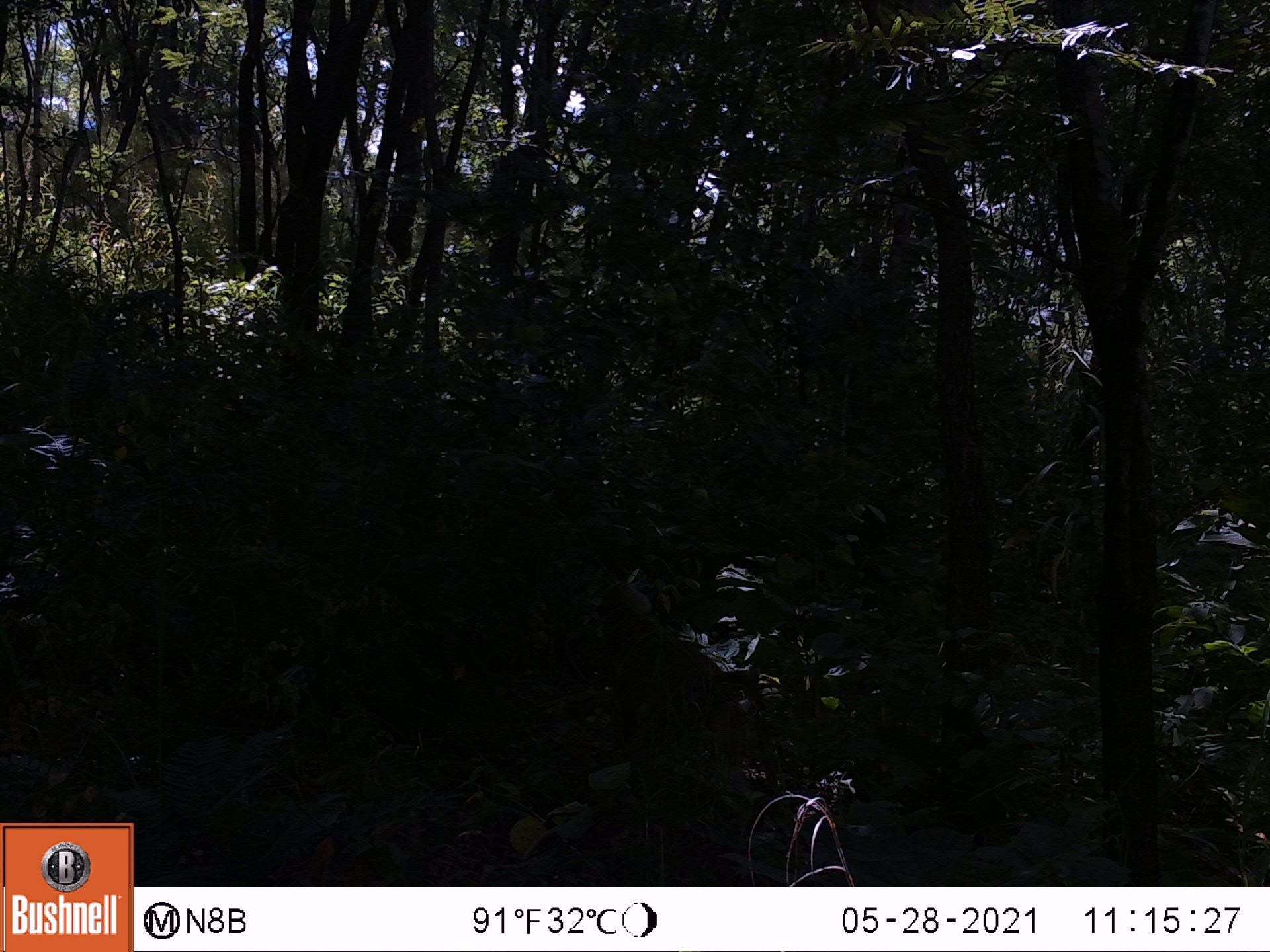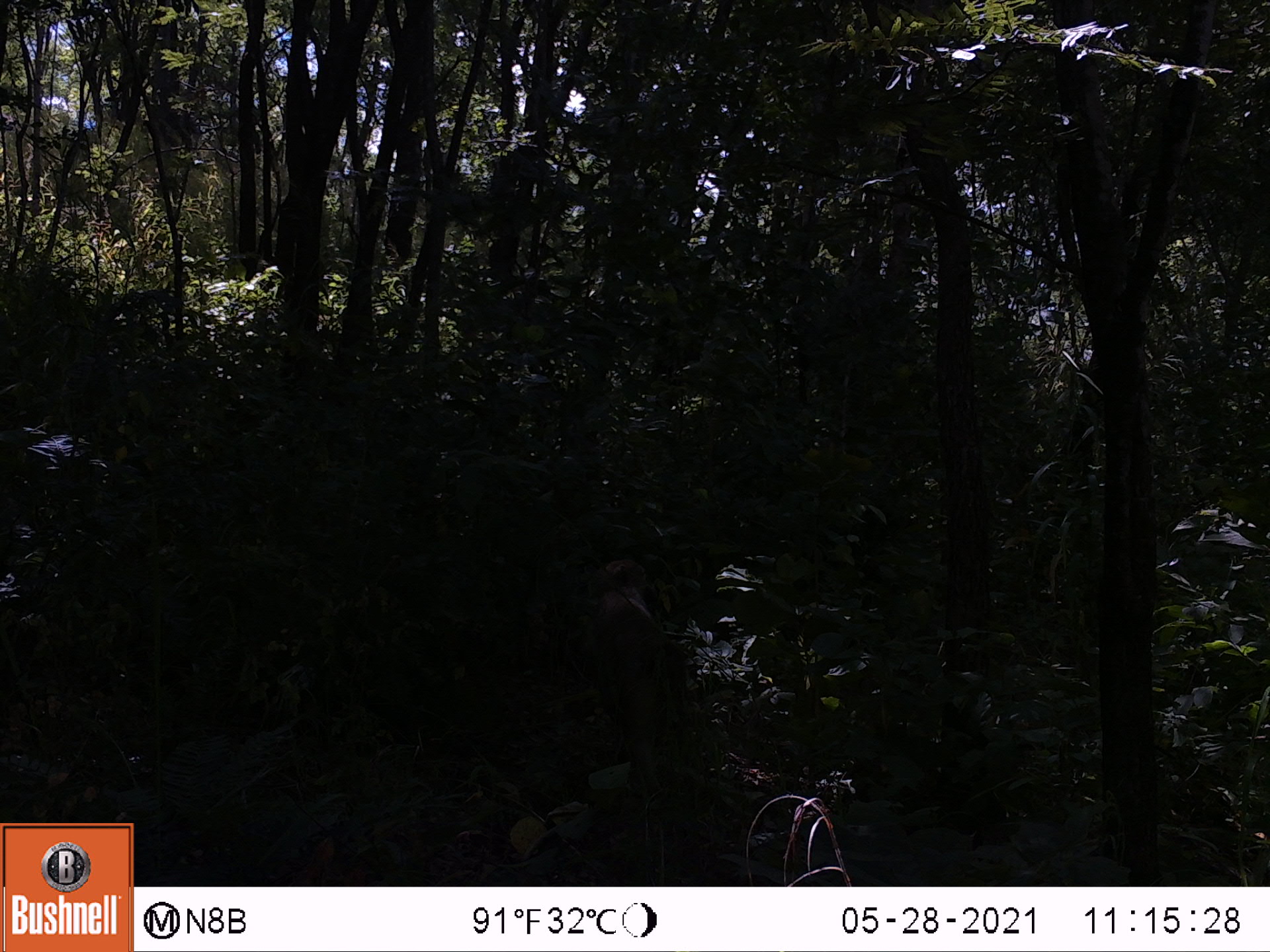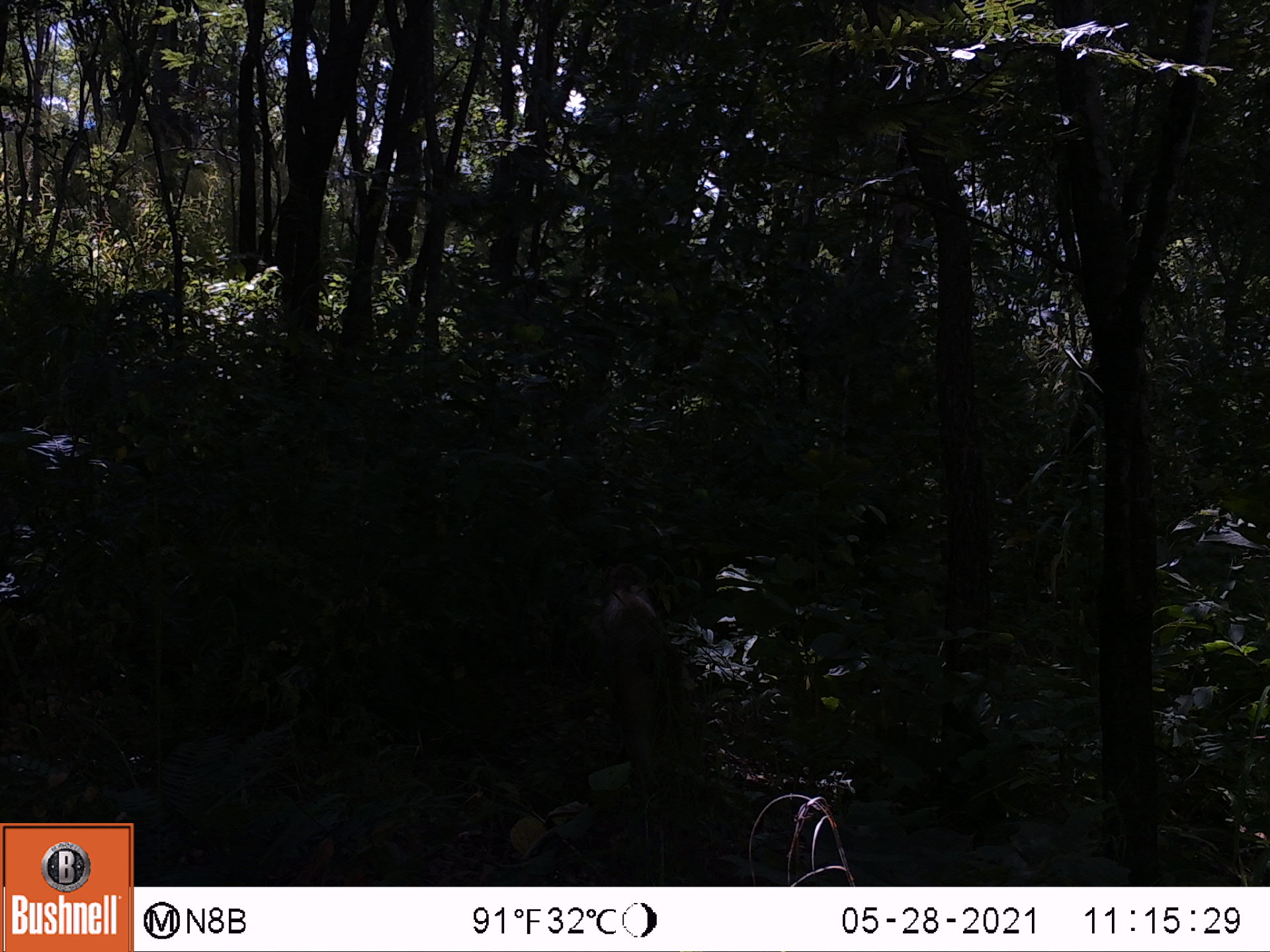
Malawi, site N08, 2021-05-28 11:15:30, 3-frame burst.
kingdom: Animalia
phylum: Chordata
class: Mammalia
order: Primates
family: Cercopithecidae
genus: Papio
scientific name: Papio cynocephalus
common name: yellow baboon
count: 1